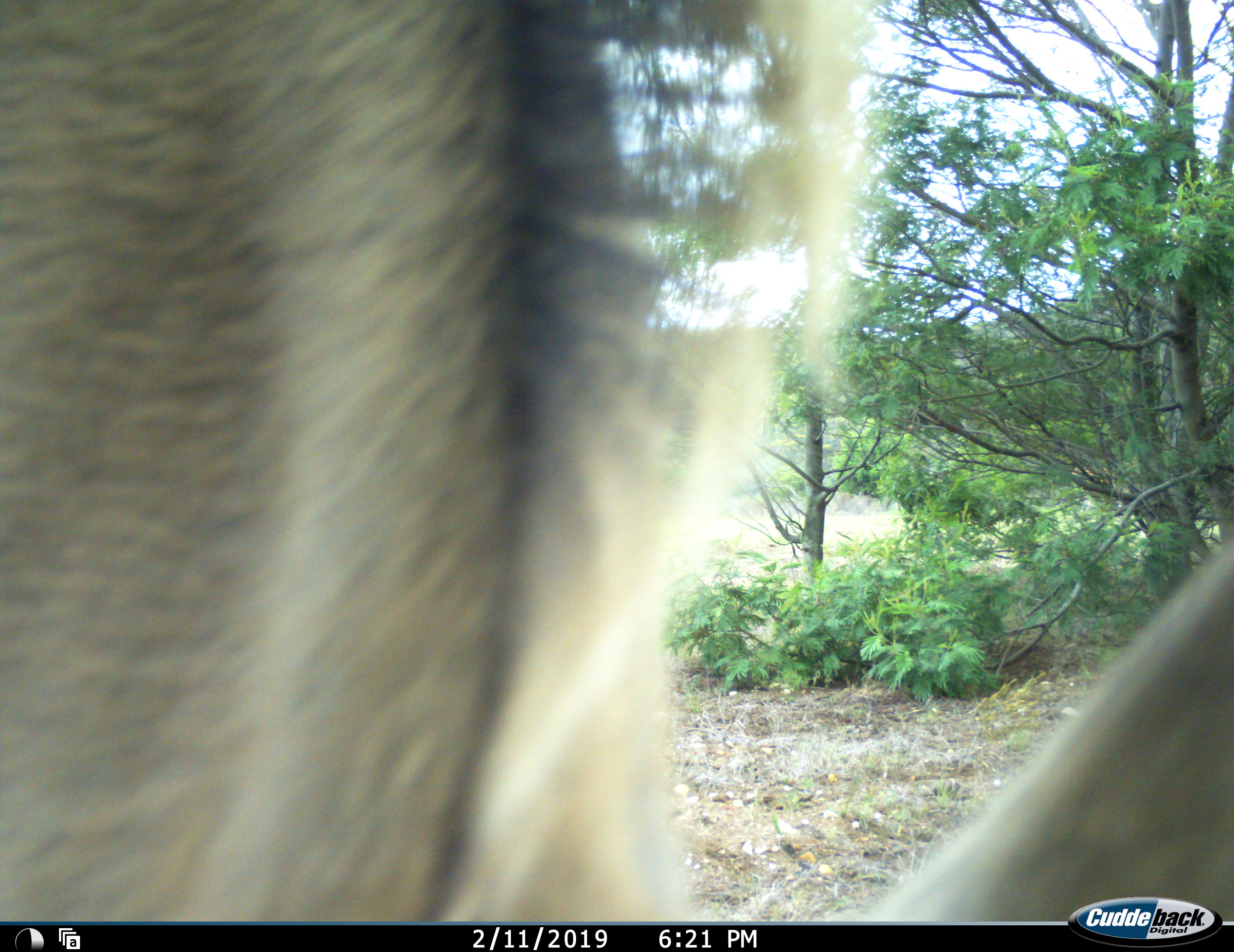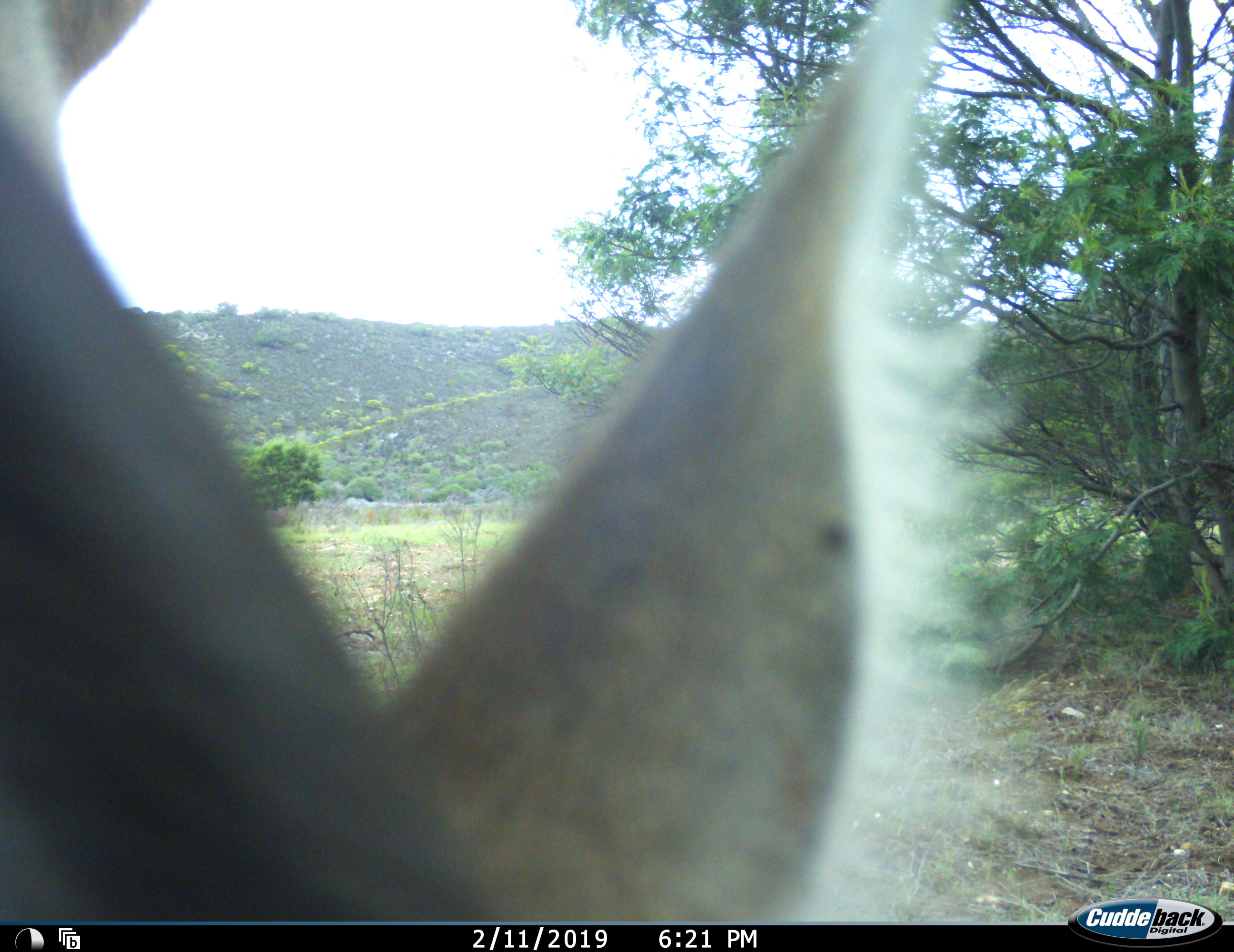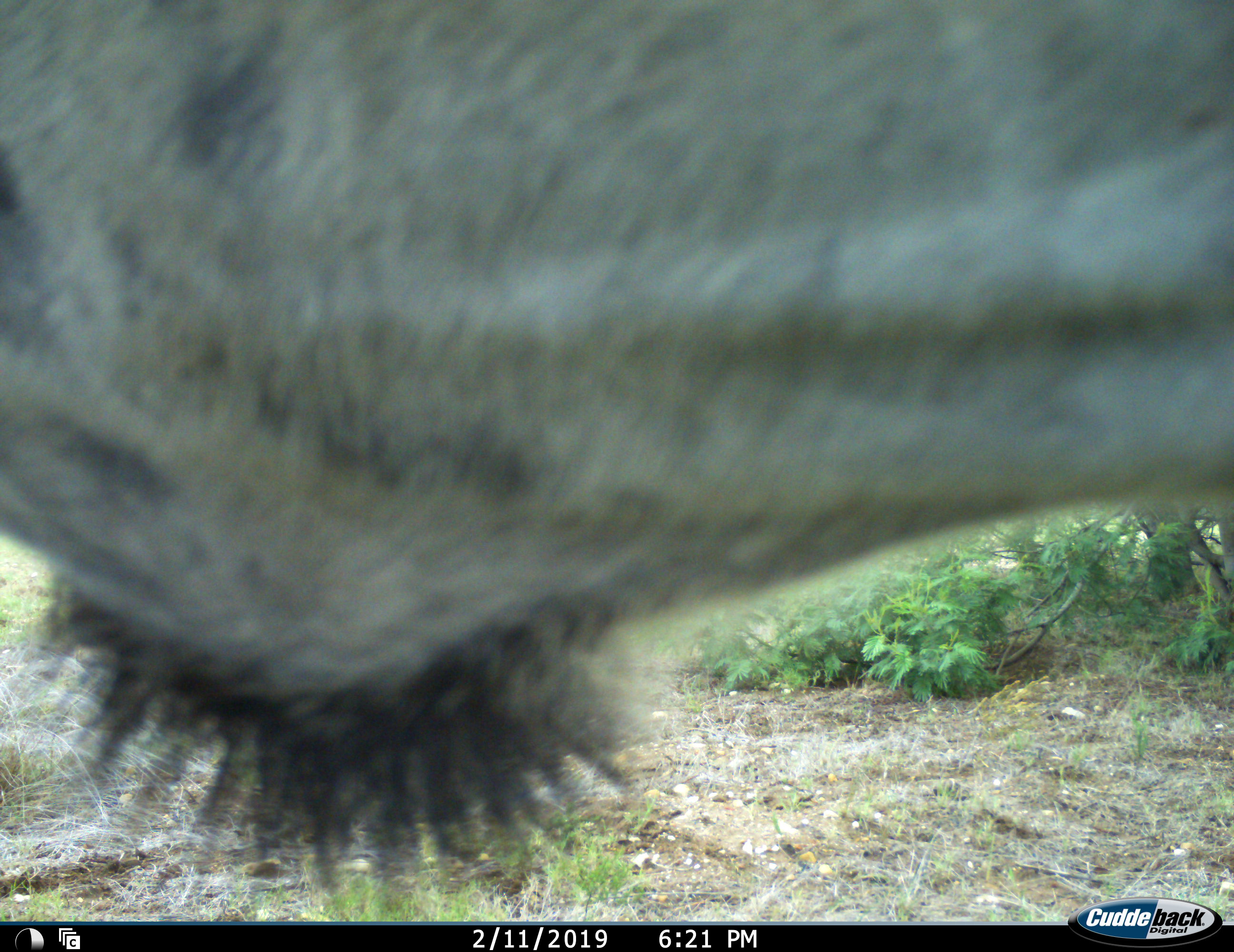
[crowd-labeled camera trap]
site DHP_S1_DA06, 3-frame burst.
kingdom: Animalia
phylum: Chordata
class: Mammalia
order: Artiodactyla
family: Bovidae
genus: Tragelaphus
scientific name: Tragelaphus oryx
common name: eland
Eland (Tragelaphus oryx), count 1. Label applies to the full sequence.